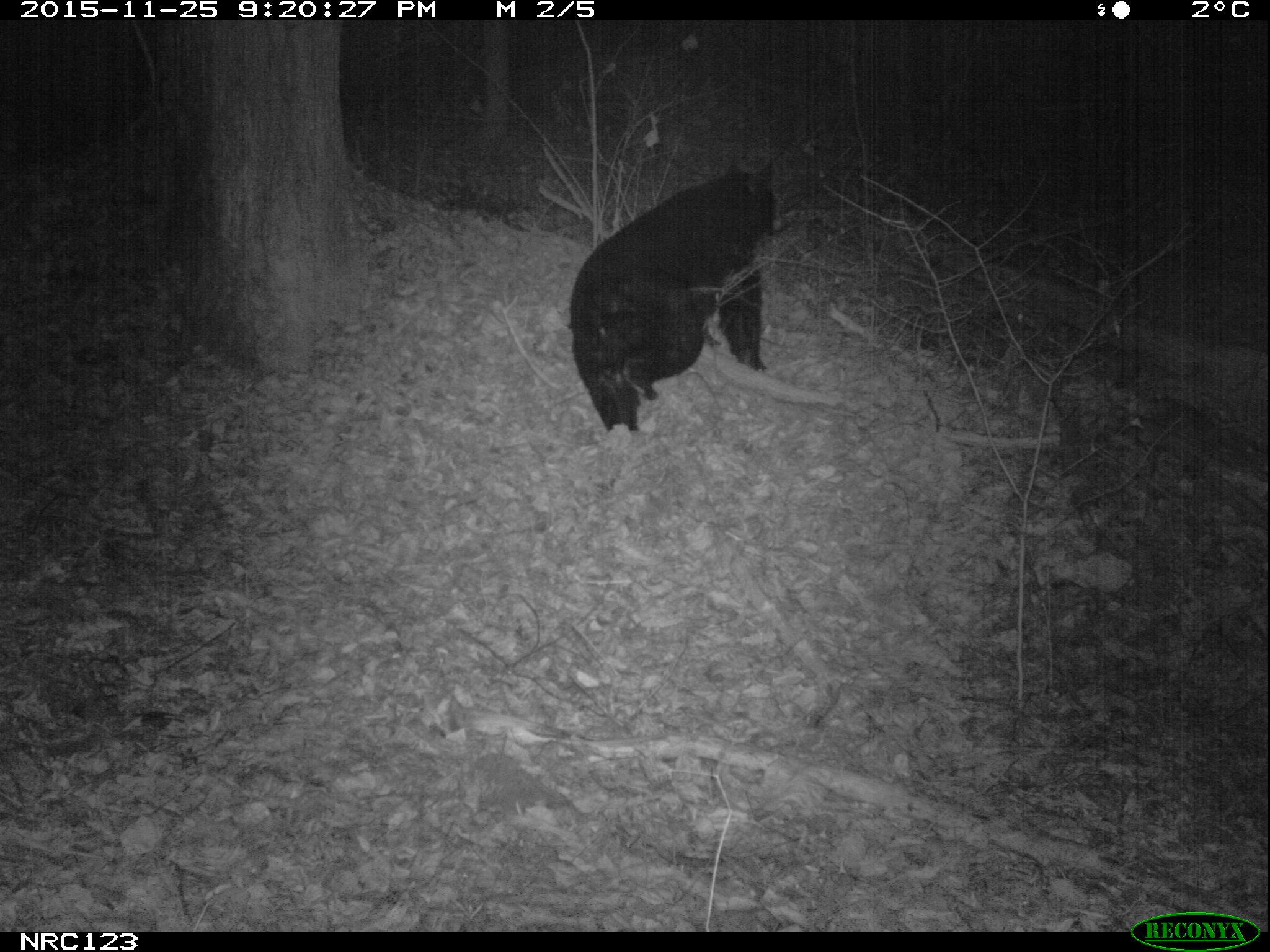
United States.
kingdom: Animalia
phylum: Chordata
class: Mammalia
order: Carnivora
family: Ursidae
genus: Ursus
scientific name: Ursus americanus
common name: american black bear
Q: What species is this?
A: American Black Bear (Ursus americanus).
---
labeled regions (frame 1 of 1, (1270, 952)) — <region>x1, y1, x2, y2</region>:
American Black Bear: <region>552, 156, 802, 444</region>